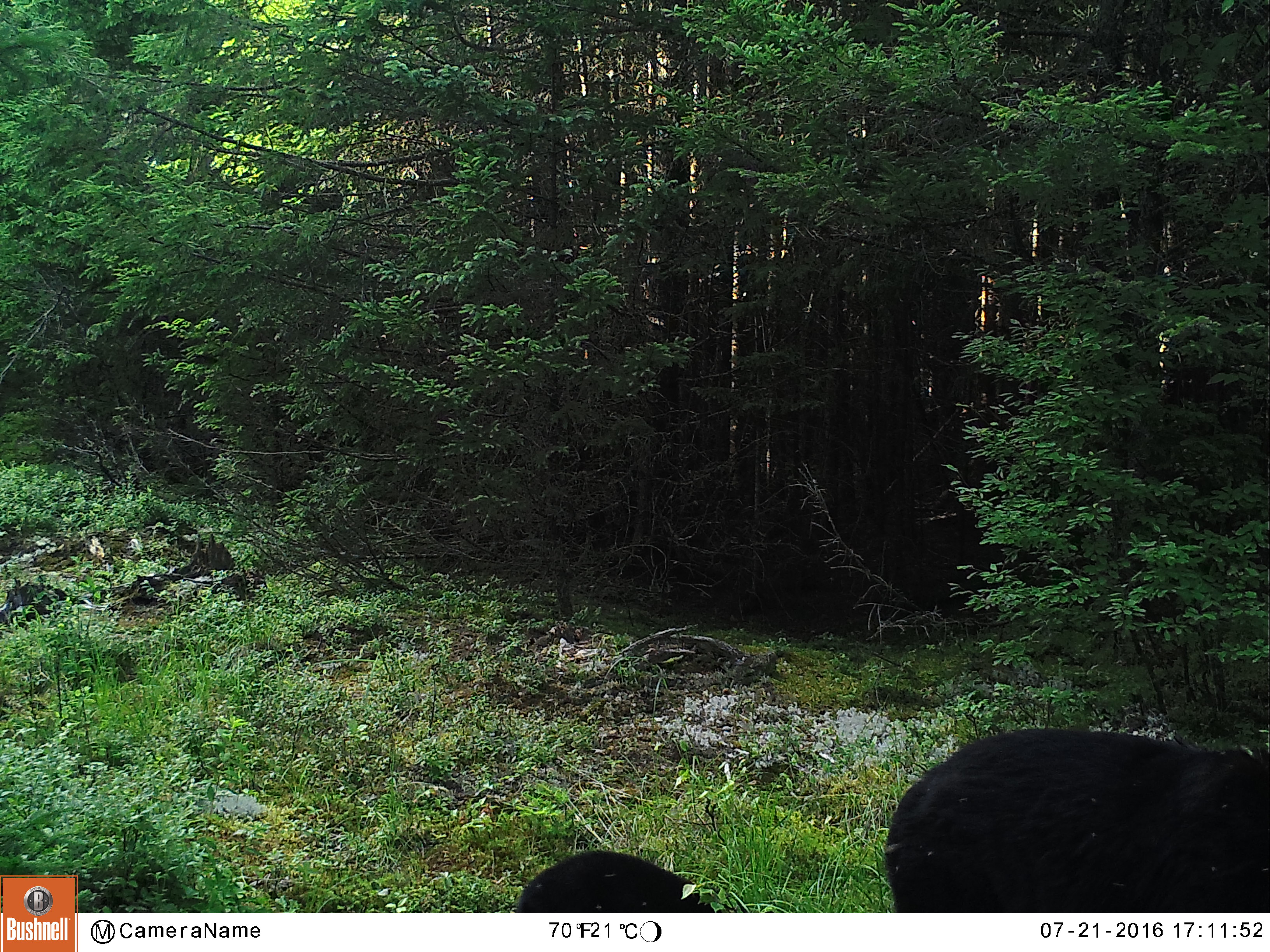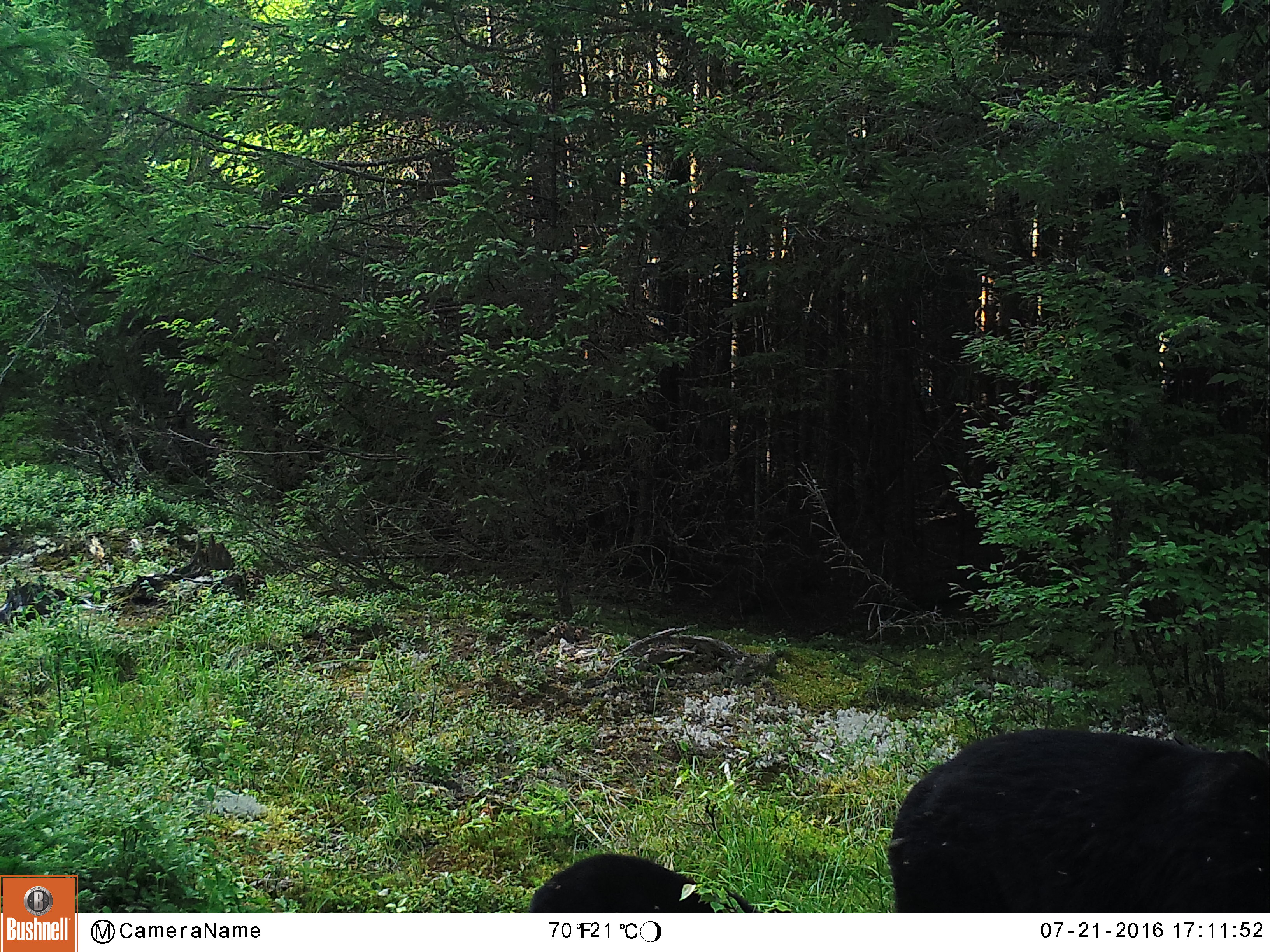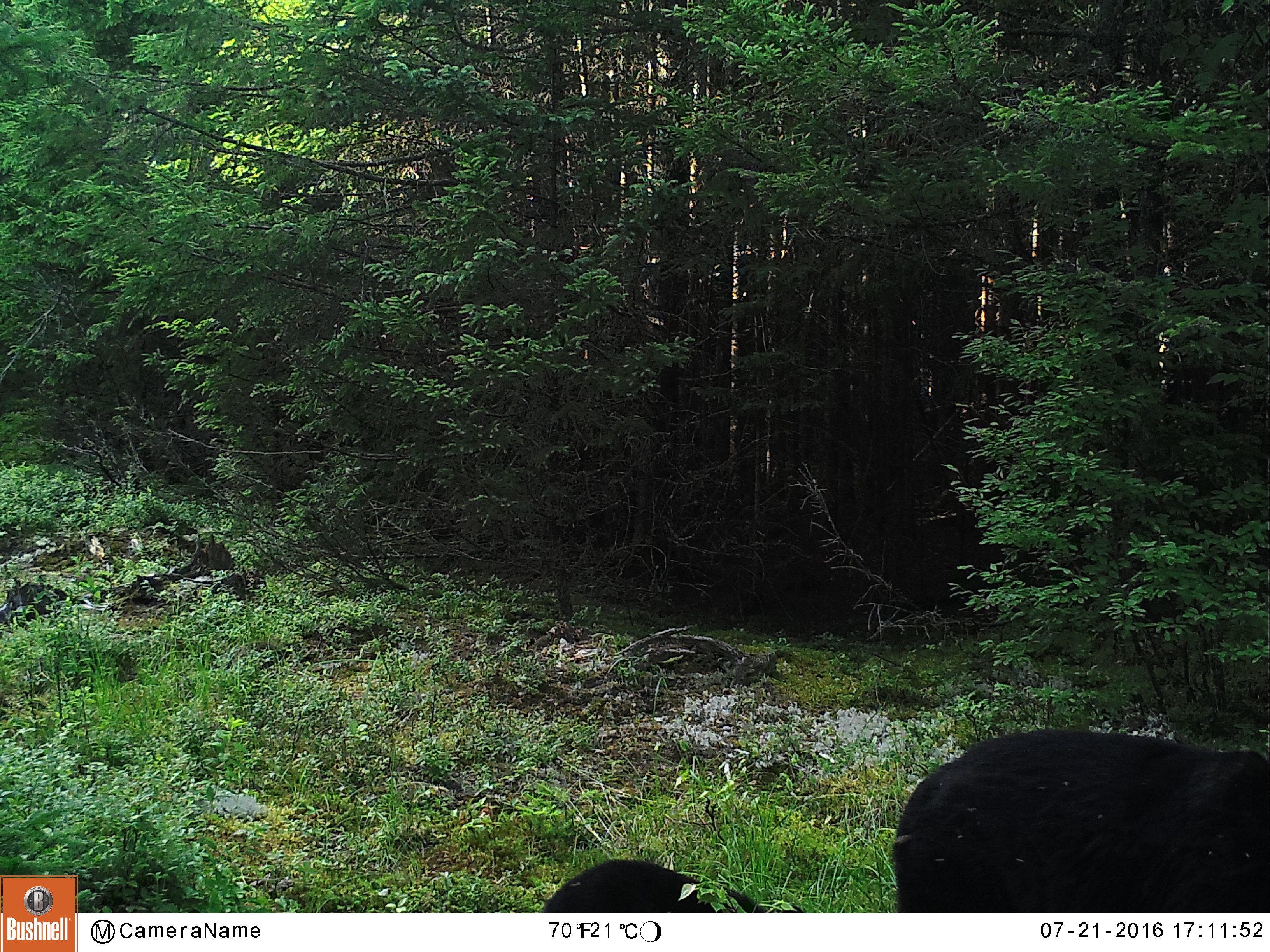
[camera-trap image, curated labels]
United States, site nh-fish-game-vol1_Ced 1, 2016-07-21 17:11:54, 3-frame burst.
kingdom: Animalia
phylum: Chordata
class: Mammalia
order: Carnivora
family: Ursidae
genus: Ursus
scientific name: Ursus americanus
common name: black bear